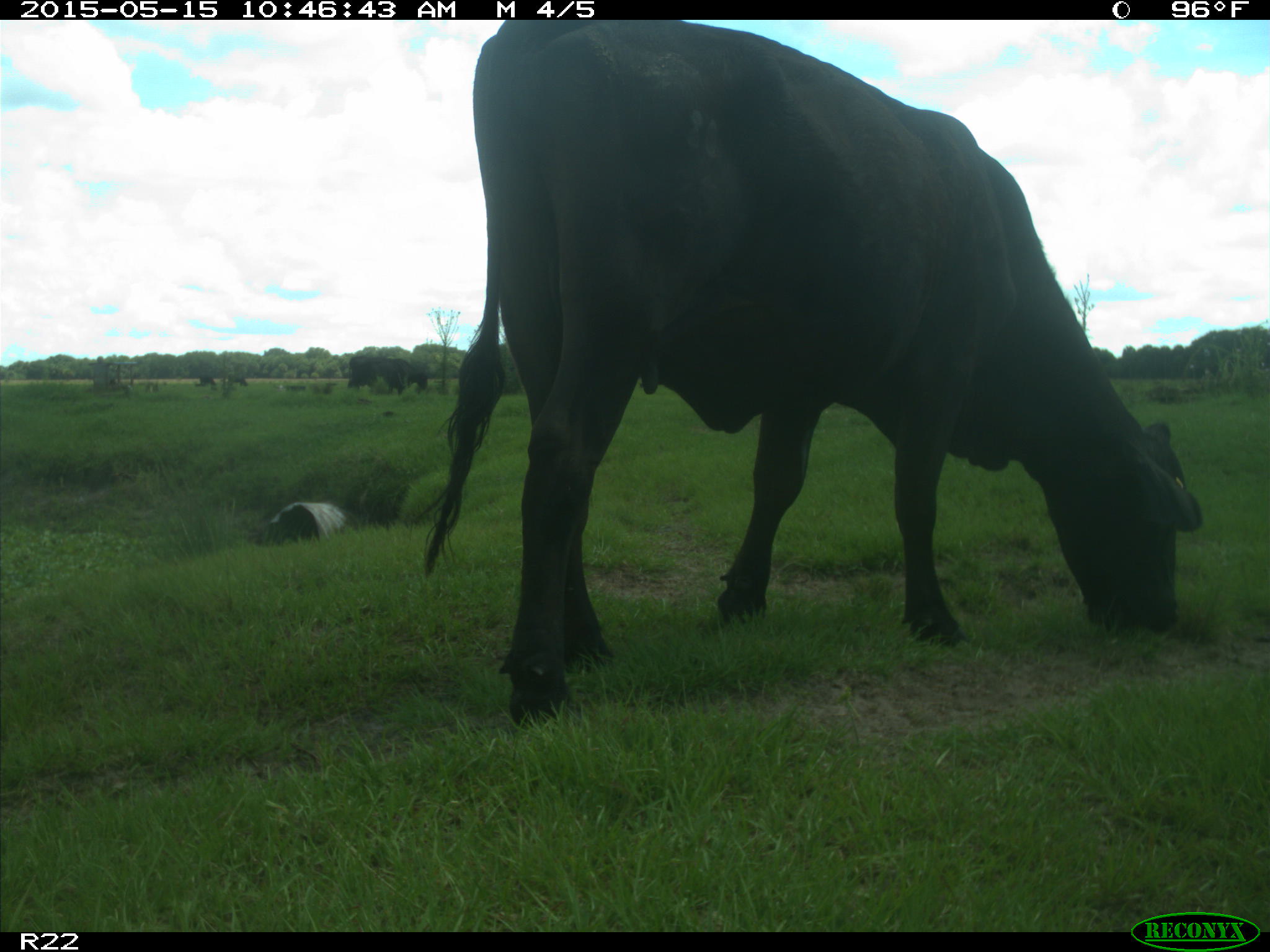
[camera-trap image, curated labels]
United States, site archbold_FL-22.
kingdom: Animalia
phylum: Chordata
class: Mammalia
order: Artiodactyla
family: Bovidae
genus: Bos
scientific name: Bos taurus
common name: domestic cow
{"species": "Bos taurus (domestic cow)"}